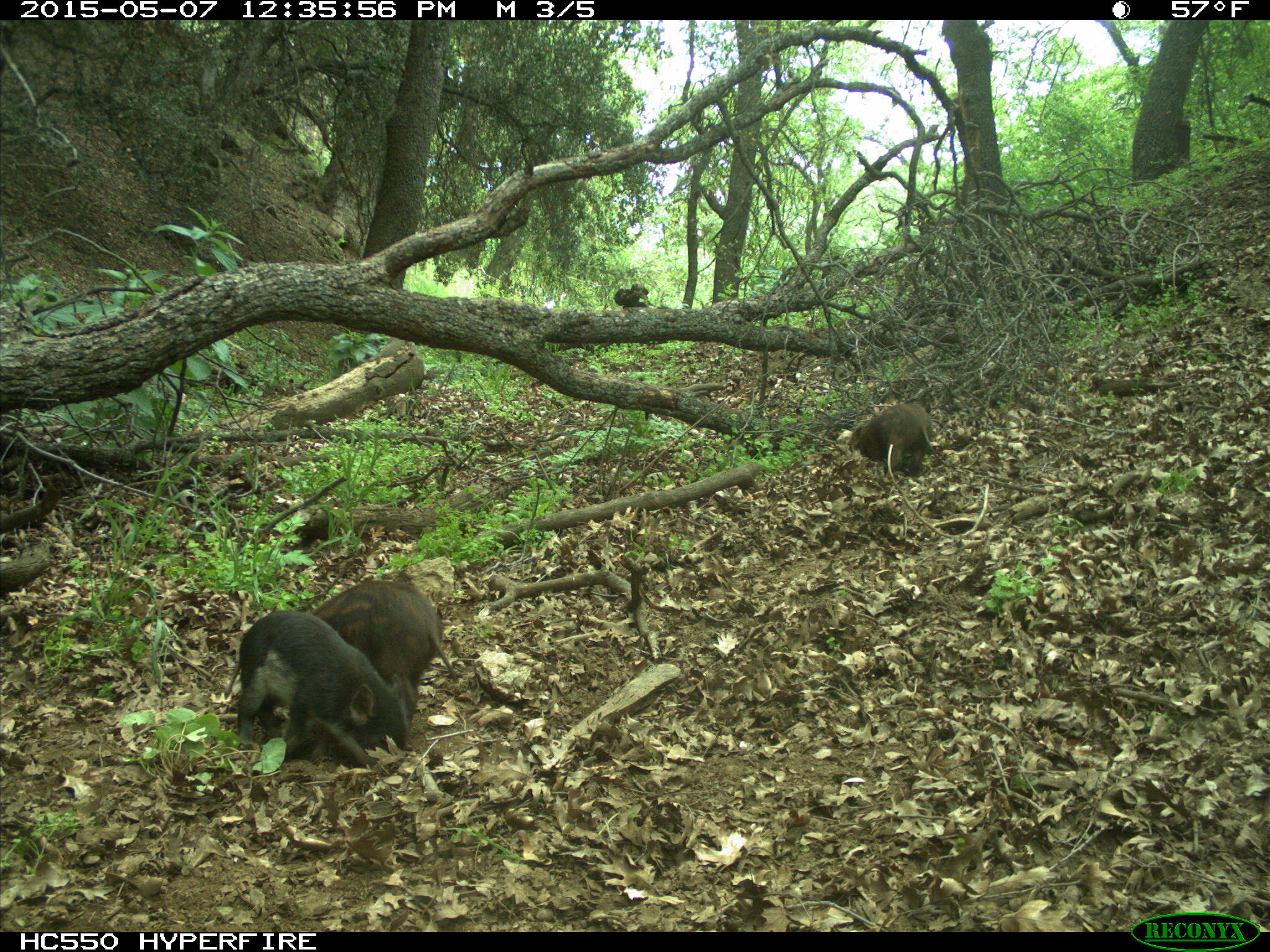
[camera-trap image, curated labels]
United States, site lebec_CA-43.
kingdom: Animalia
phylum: Chordata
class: Mammalia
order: Artiodactyla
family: Suidae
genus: Sus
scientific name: Sus scrofa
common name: wild boar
Sus scrofa (wild boar).